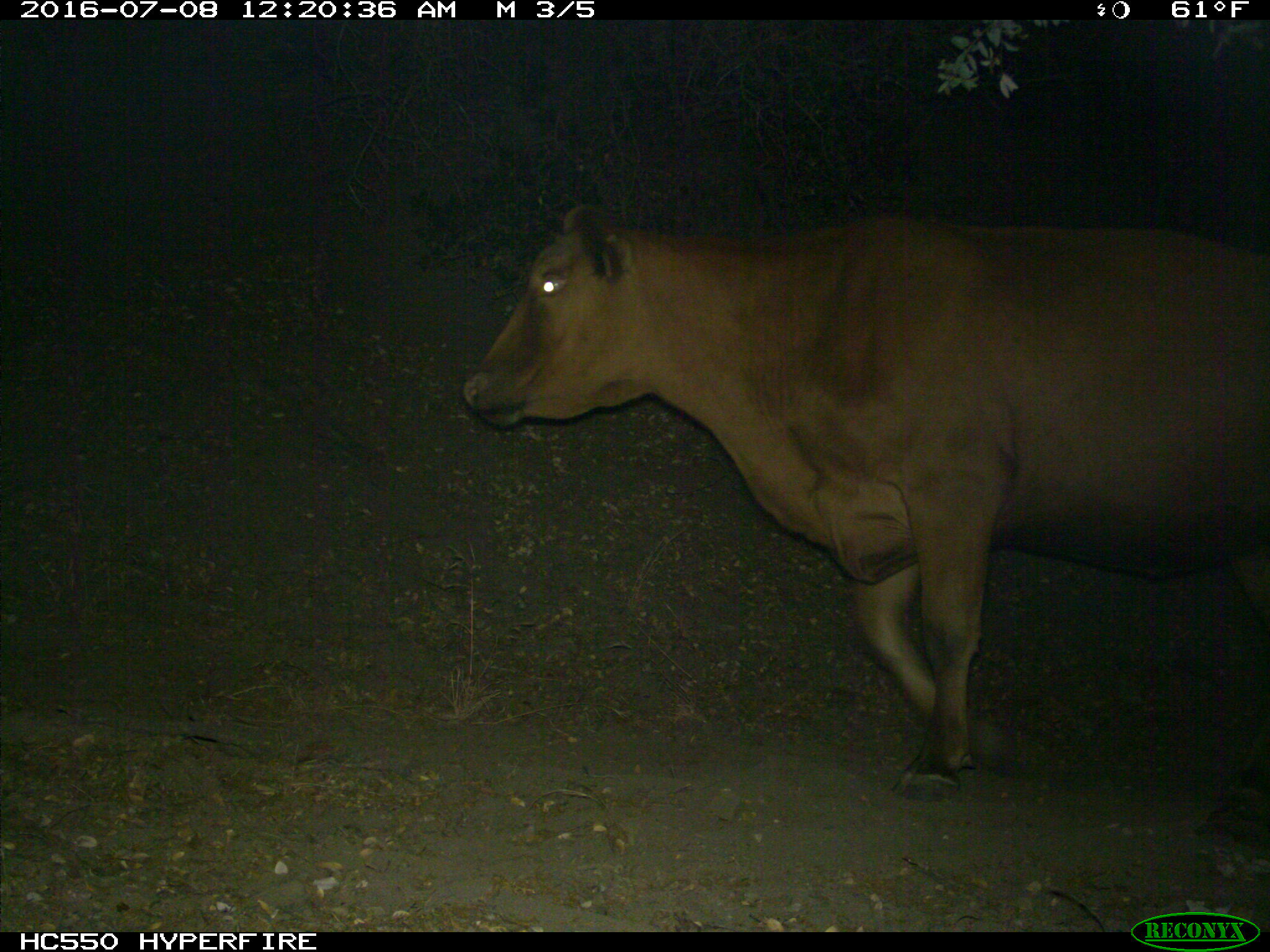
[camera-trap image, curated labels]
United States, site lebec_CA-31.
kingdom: Animalia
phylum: Chordata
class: Mammalia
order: Artiodactyla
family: Bovidae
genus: Bos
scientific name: Bos taurus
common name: domestic cow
Bos taurus (domestic cow).